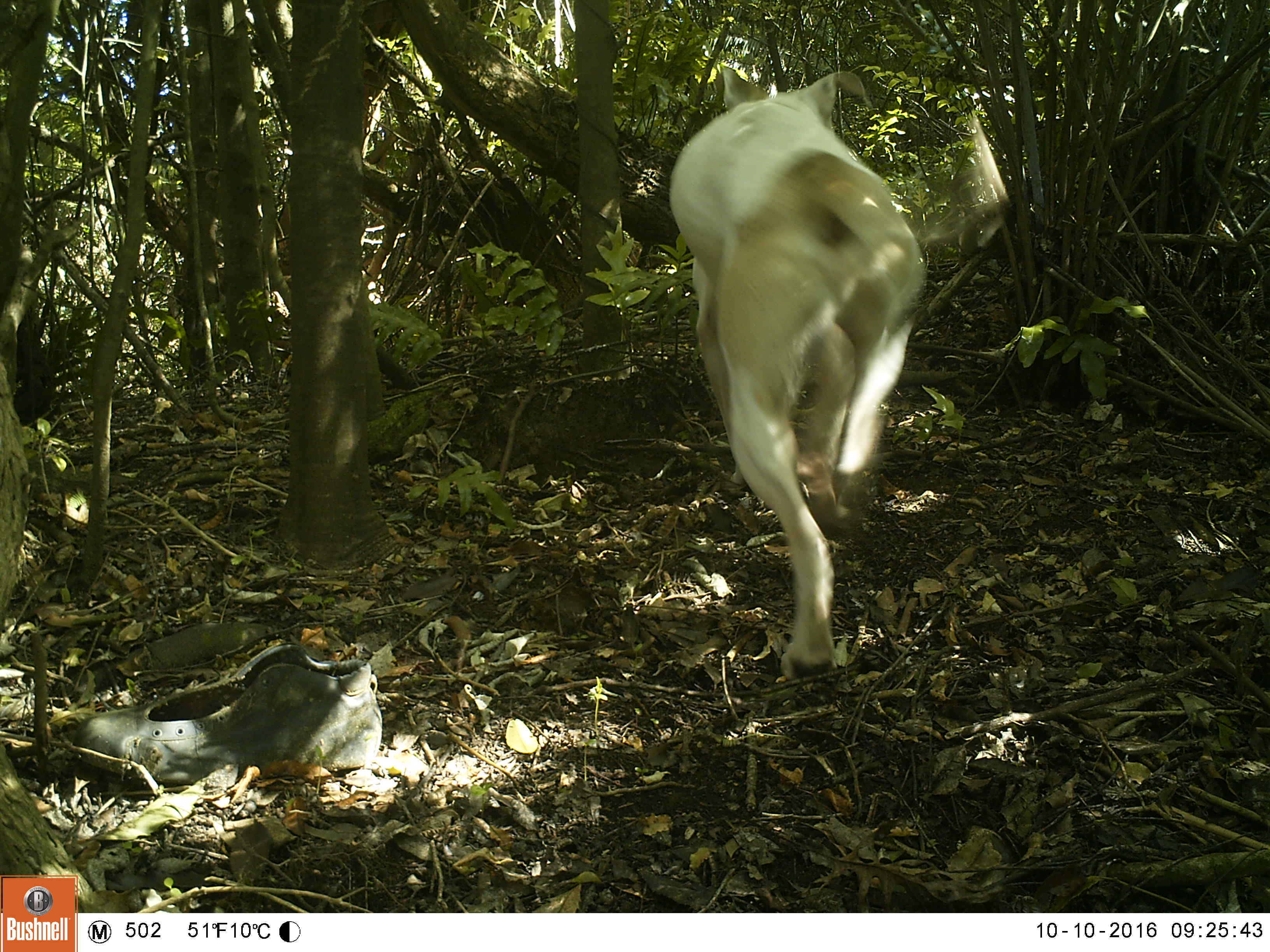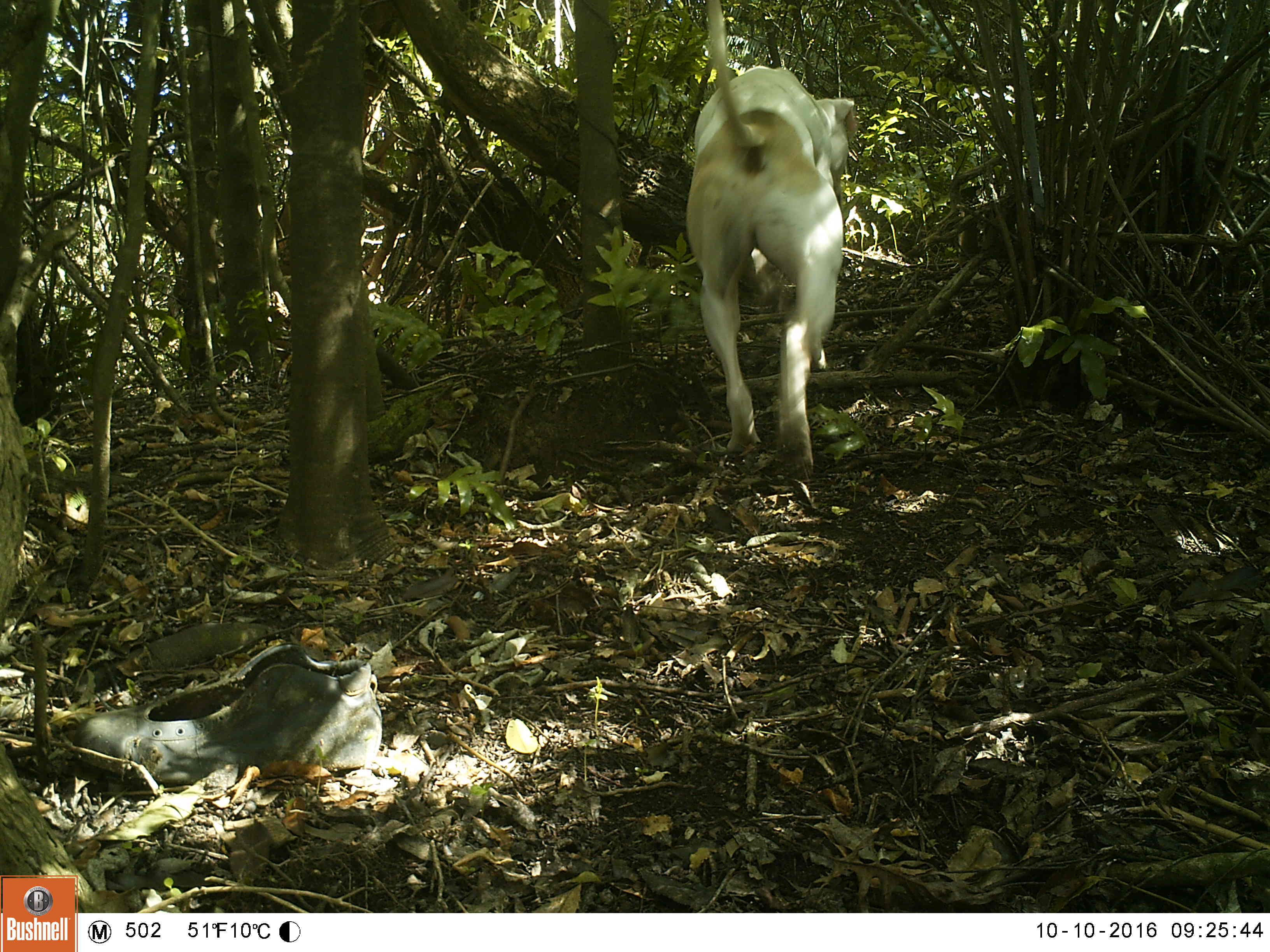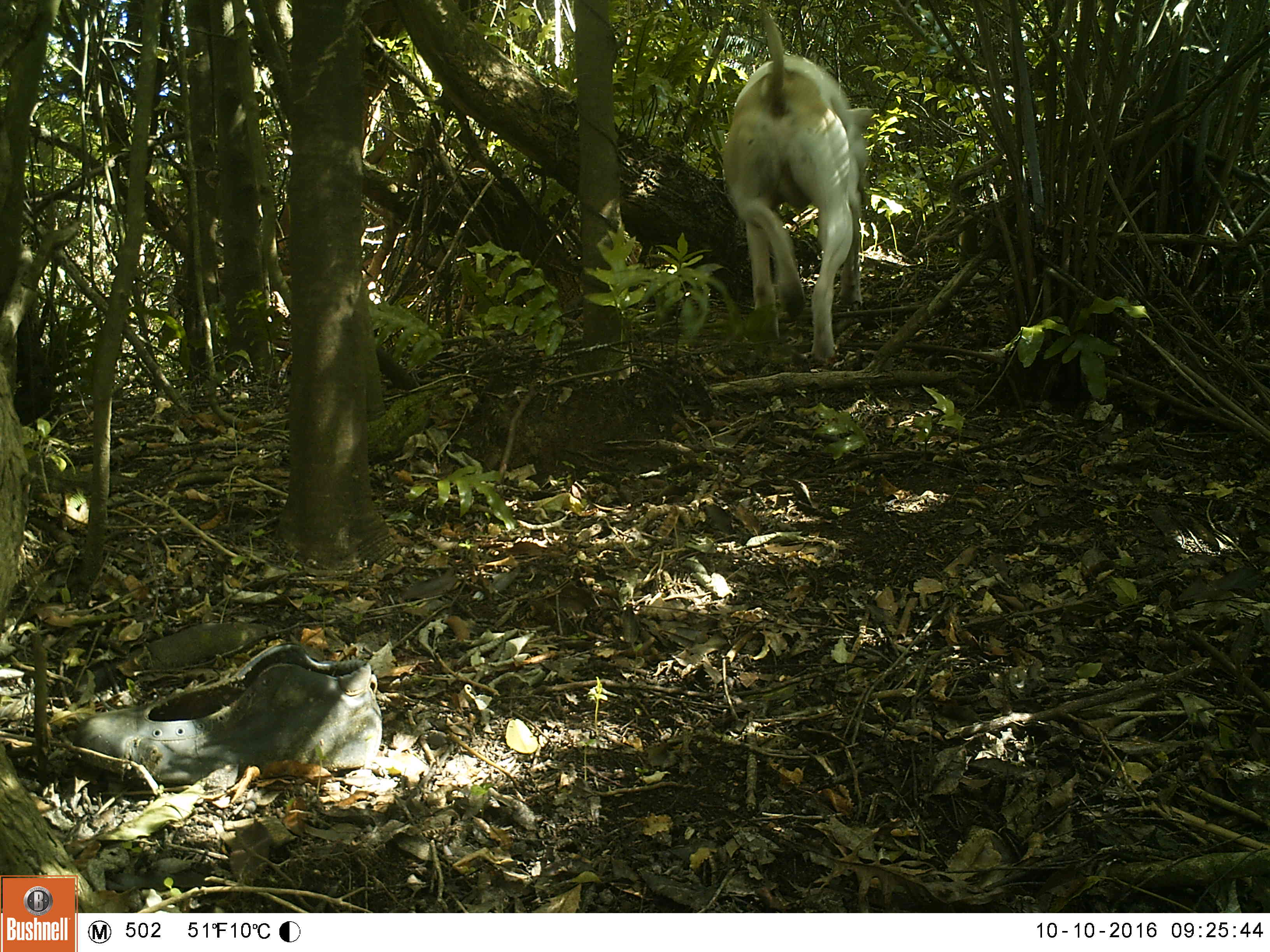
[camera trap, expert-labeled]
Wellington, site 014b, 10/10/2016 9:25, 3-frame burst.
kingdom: Animalia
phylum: Chordata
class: Mammalia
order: Carnivora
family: Canidae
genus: Canis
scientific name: Canis familiaris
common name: dog